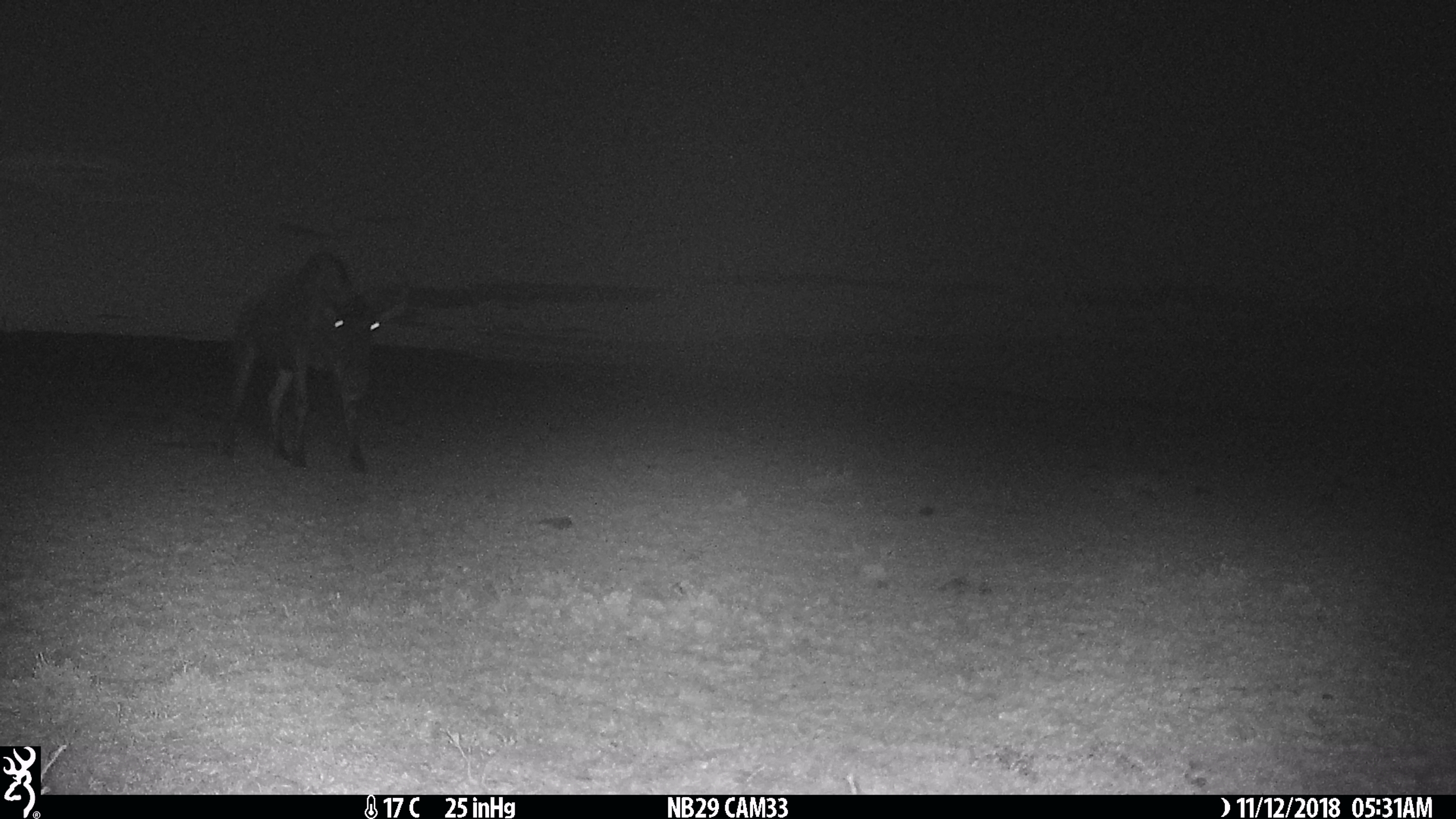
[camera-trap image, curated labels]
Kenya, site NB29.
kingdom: Animalia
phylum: Chordata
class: Mammalia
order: Artiodactyla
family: Bovidae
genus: Connochaetes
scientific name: Connochaetes taurinus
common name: blue wildebeest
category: wildebeest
Wildebeest (blue wildebeest) (Connochaetes taurinus).